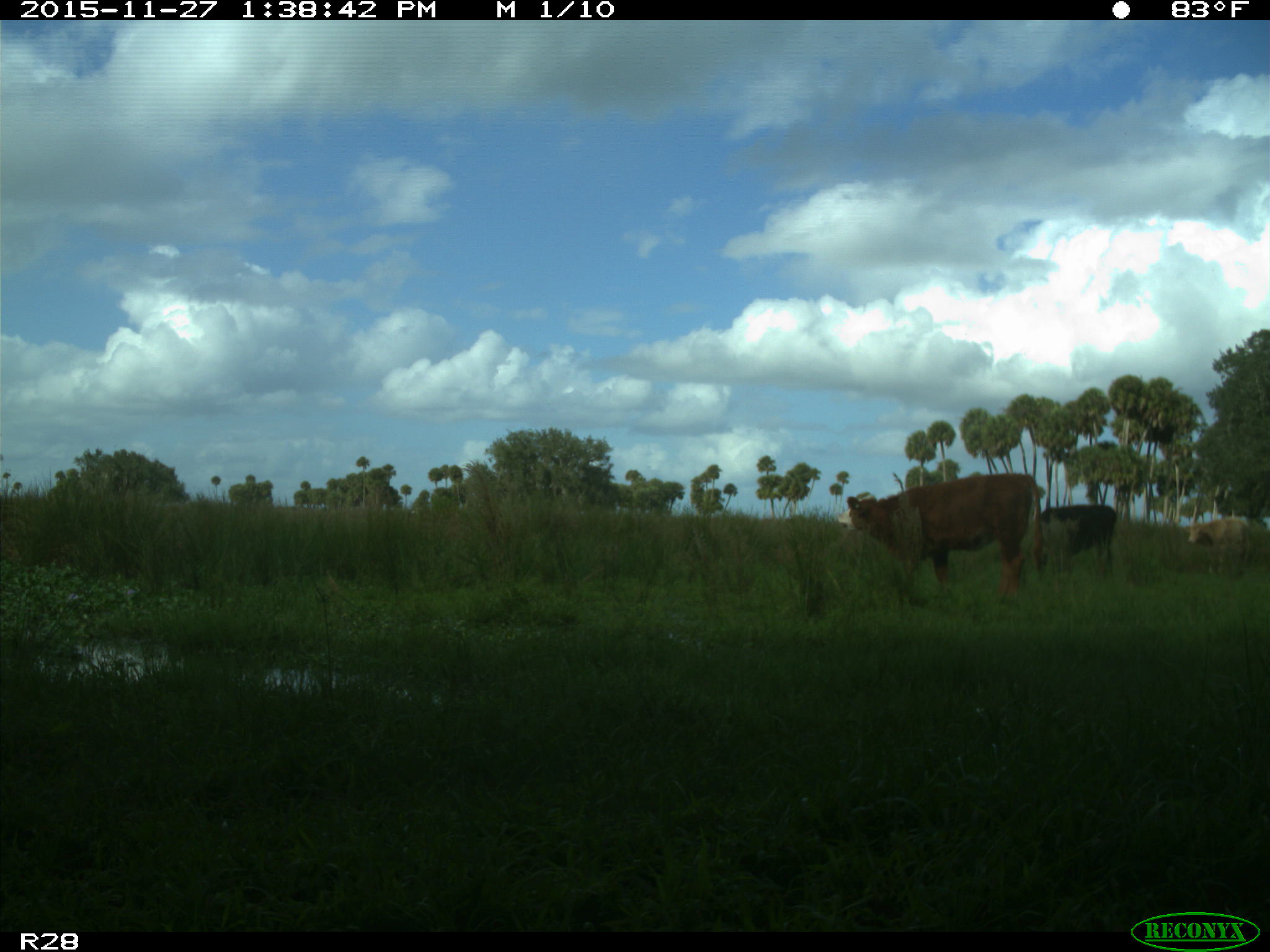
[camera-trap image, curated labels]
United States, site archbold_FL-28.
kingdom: Animalia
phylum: Chordata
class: Mammalia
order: Artiodactyla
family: Bovidae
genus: Bos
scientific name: Bos taurus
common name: domestic cow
Bos taurus (domestic cow).